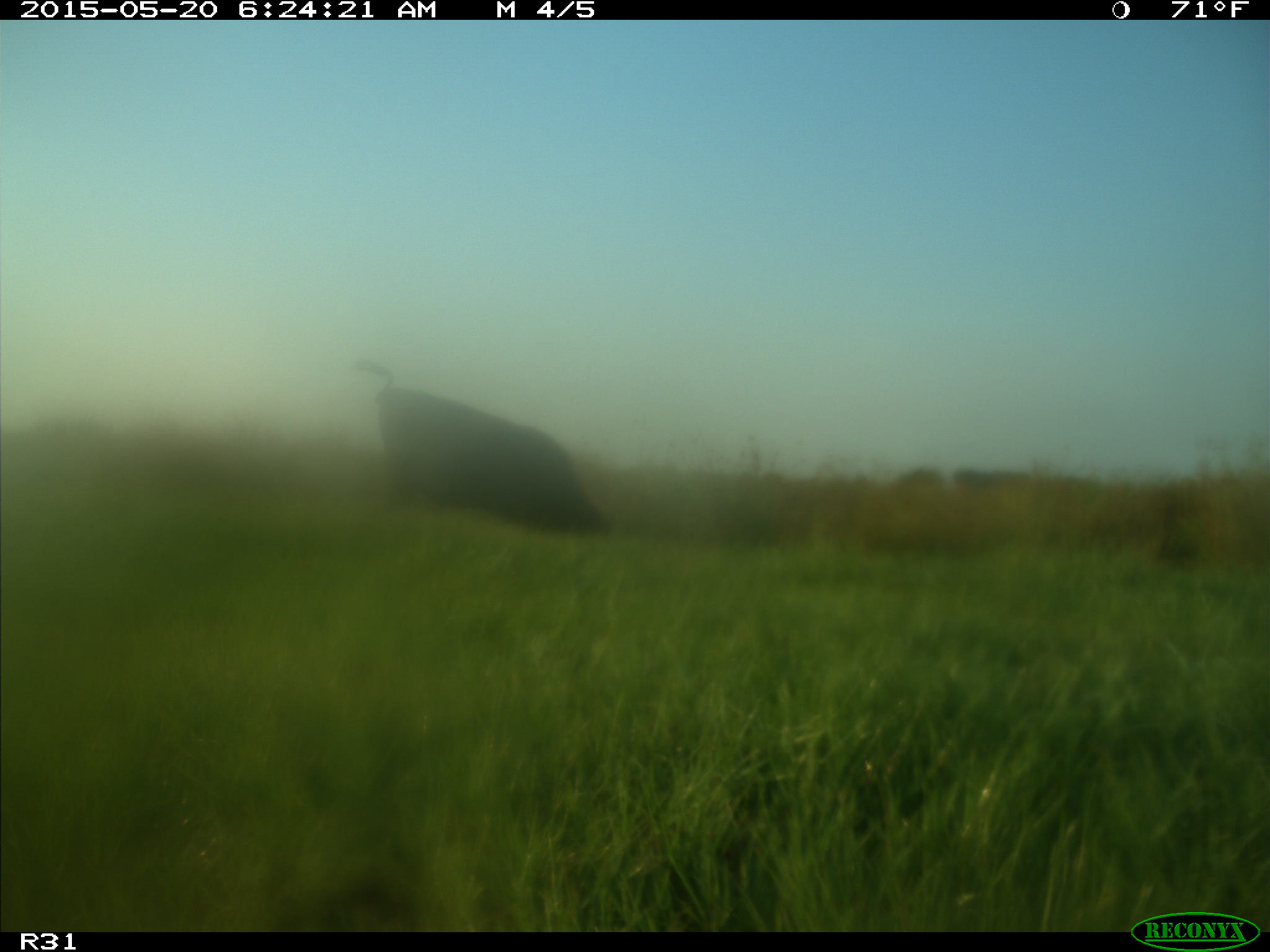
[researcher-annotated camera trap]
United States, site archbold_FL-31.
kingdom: Animalia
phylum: Chordata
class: Mammalia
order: Artiodactyla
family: Bovidae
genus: Bos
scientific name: Bos taurus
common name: domestic cow